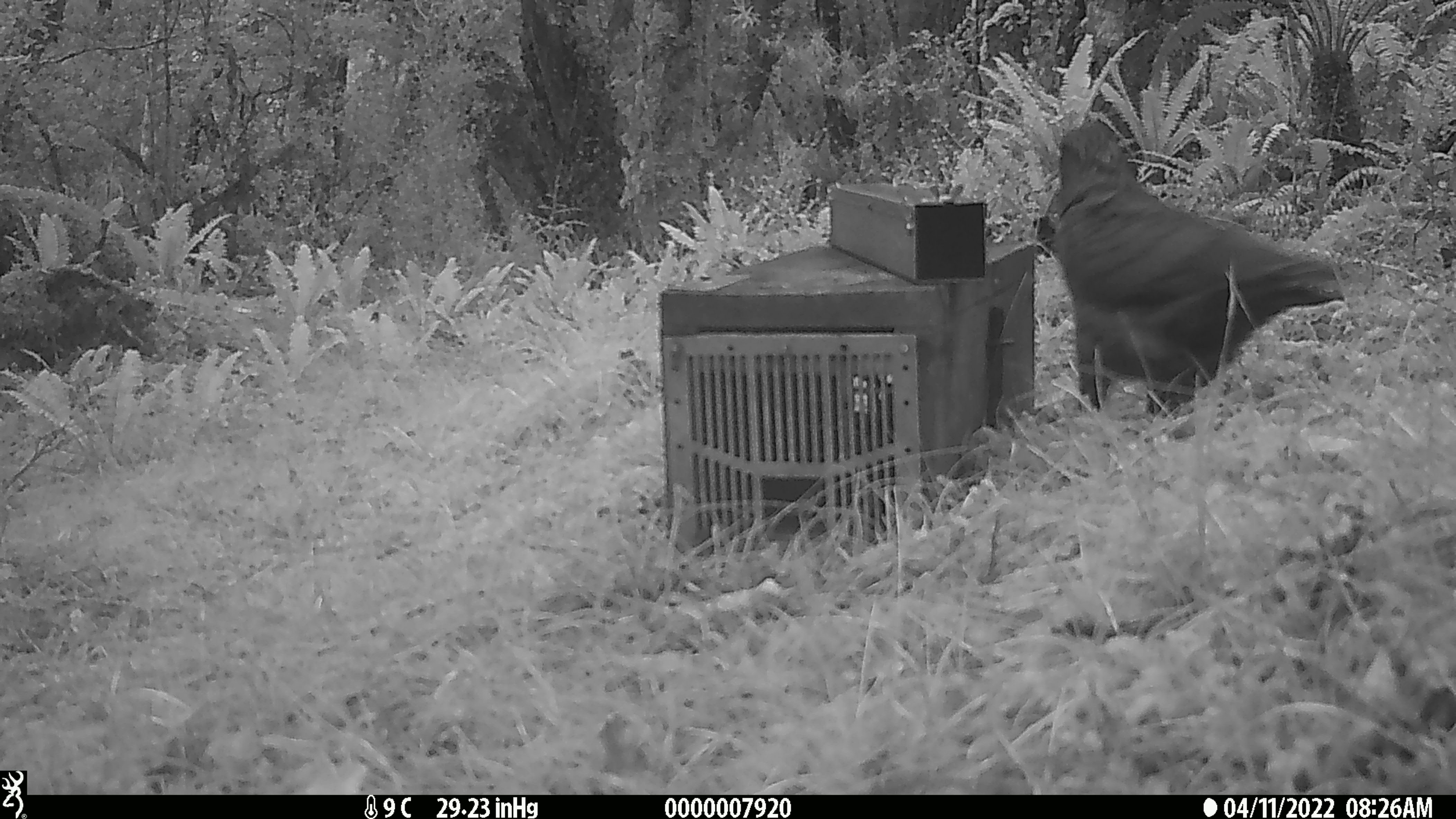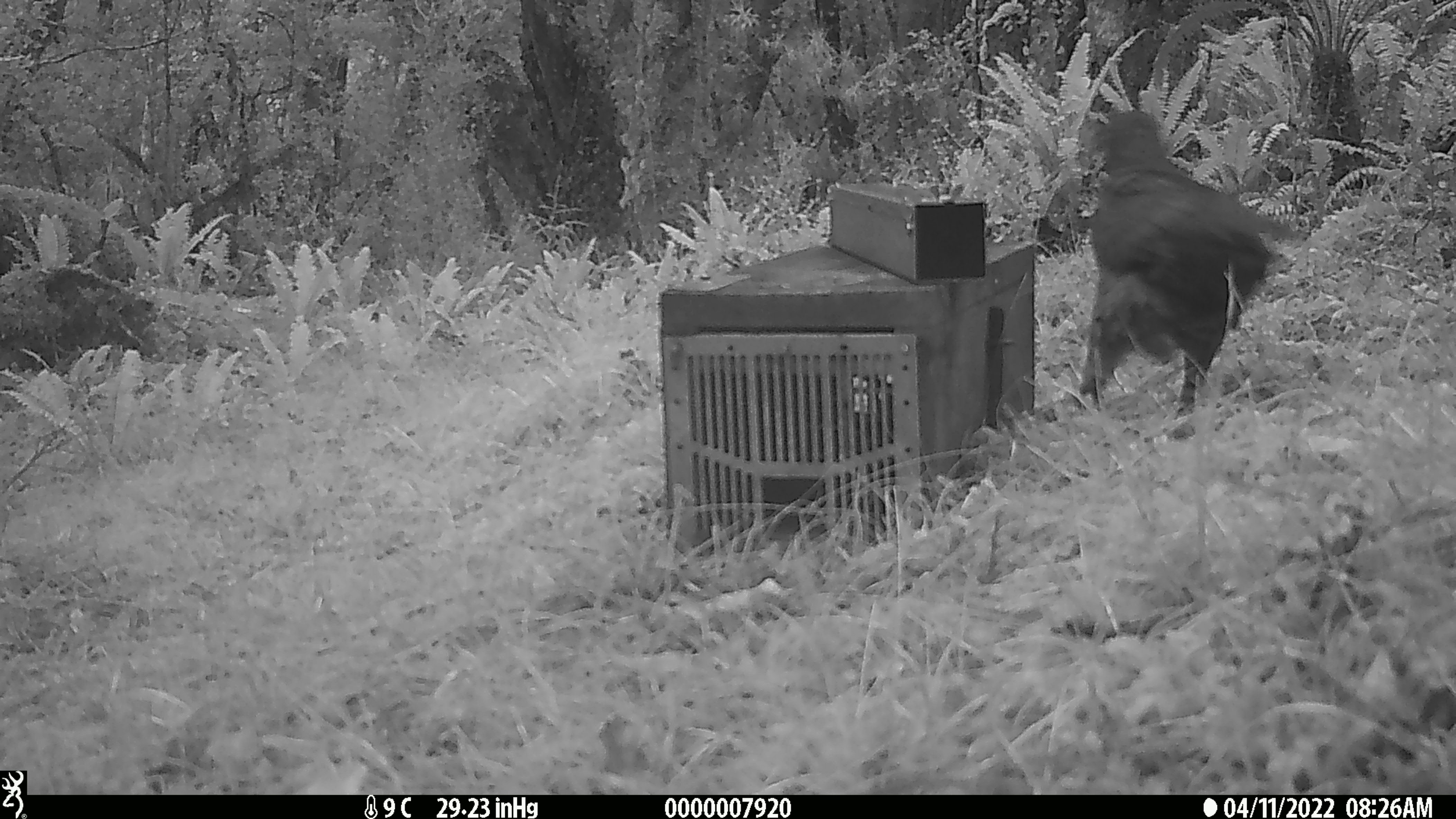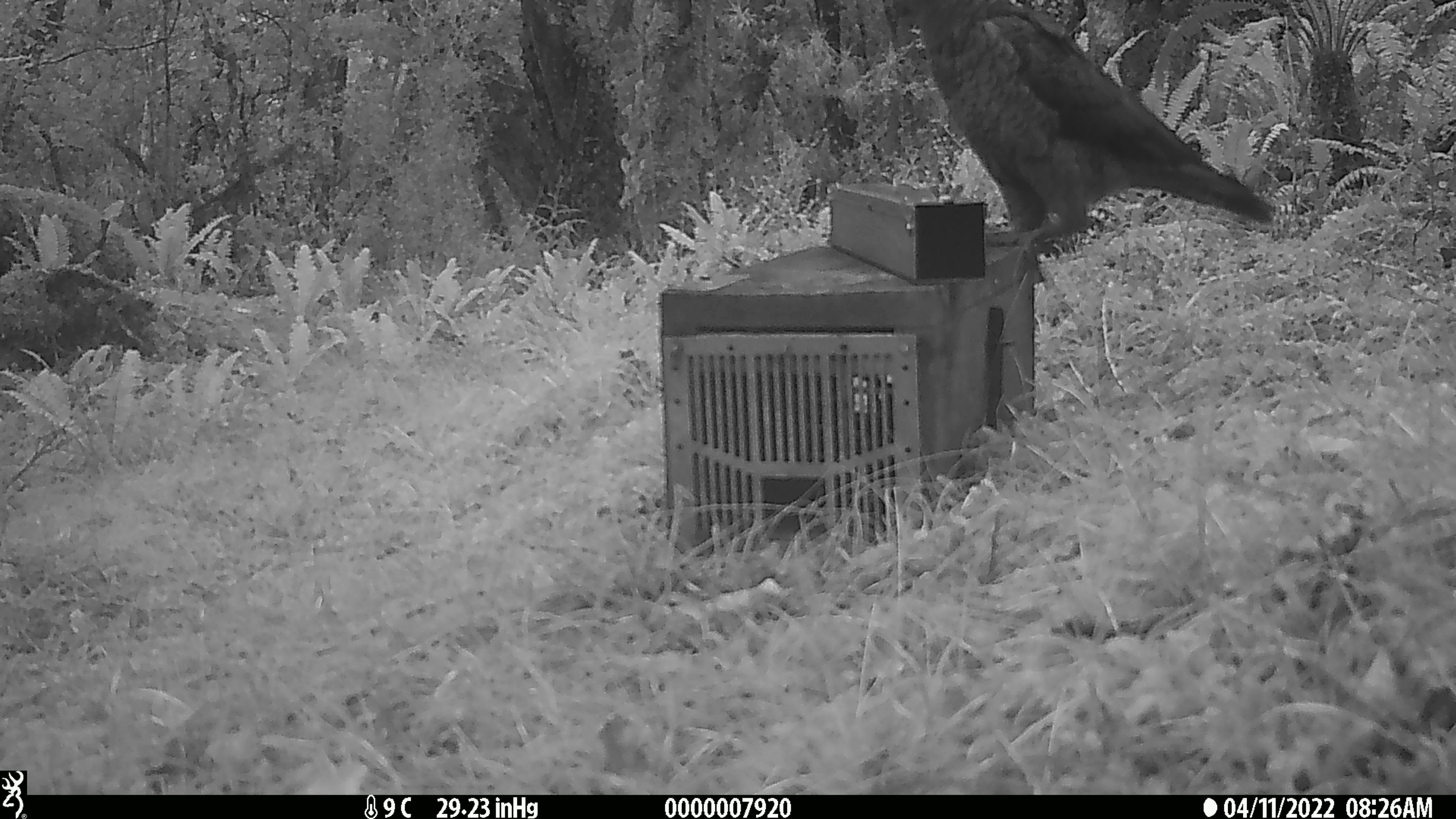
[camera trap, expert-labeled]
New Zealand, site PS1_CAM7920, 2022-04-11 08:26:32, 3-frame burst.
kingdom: Animalia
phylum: Chordata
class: Aves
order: Psittaciformes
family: Strigopidae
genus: Nestor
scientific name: Nestor notabilis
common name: kea